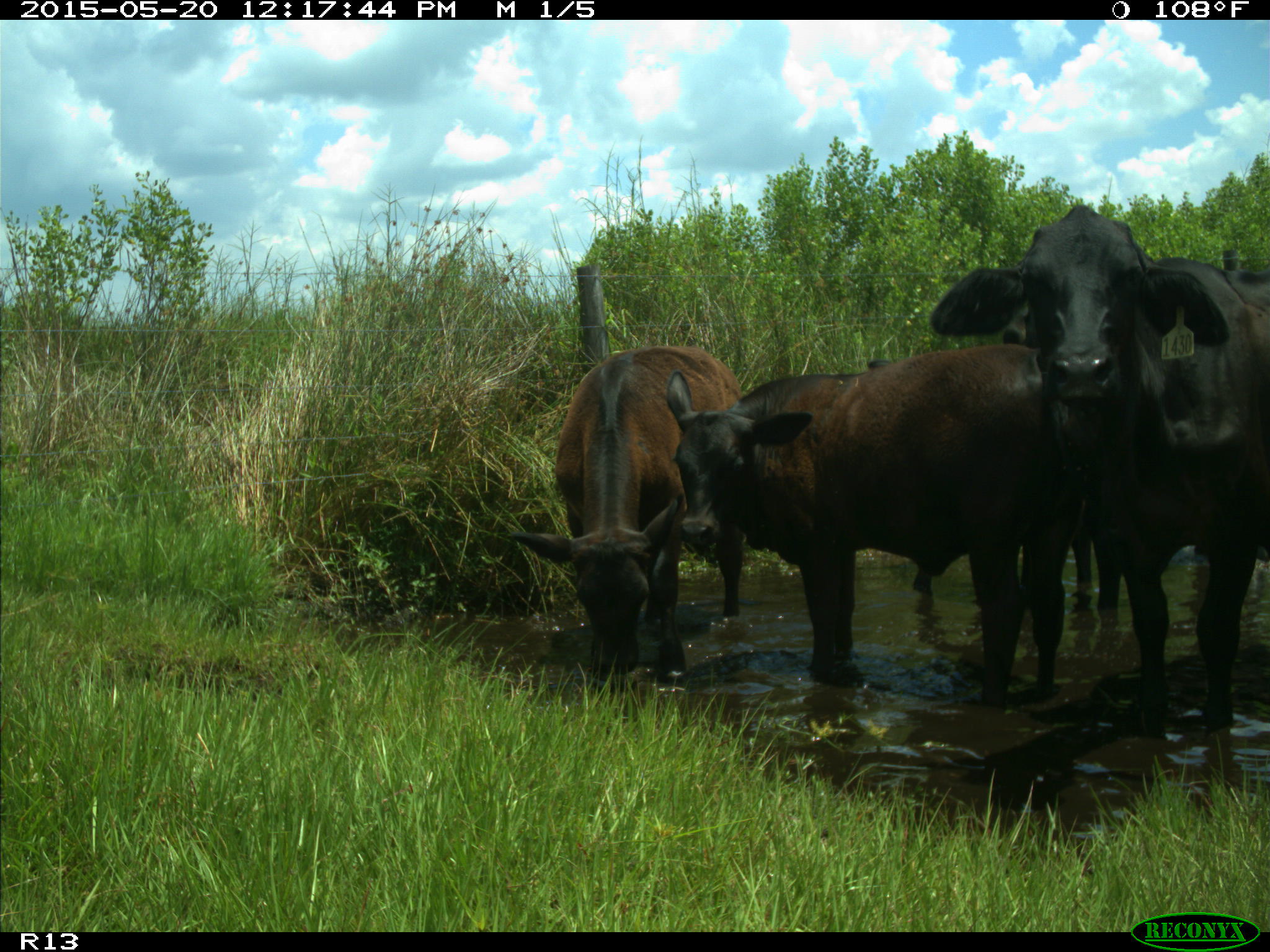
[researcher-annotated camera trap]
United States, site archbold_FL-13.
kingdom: Animalia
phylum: Chordata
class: Mammalia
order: Artiodactyla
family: Bovidae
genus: Bos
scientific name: Bos taurus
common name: domestic cow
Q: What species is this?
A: Bos taurus (domestic cow).